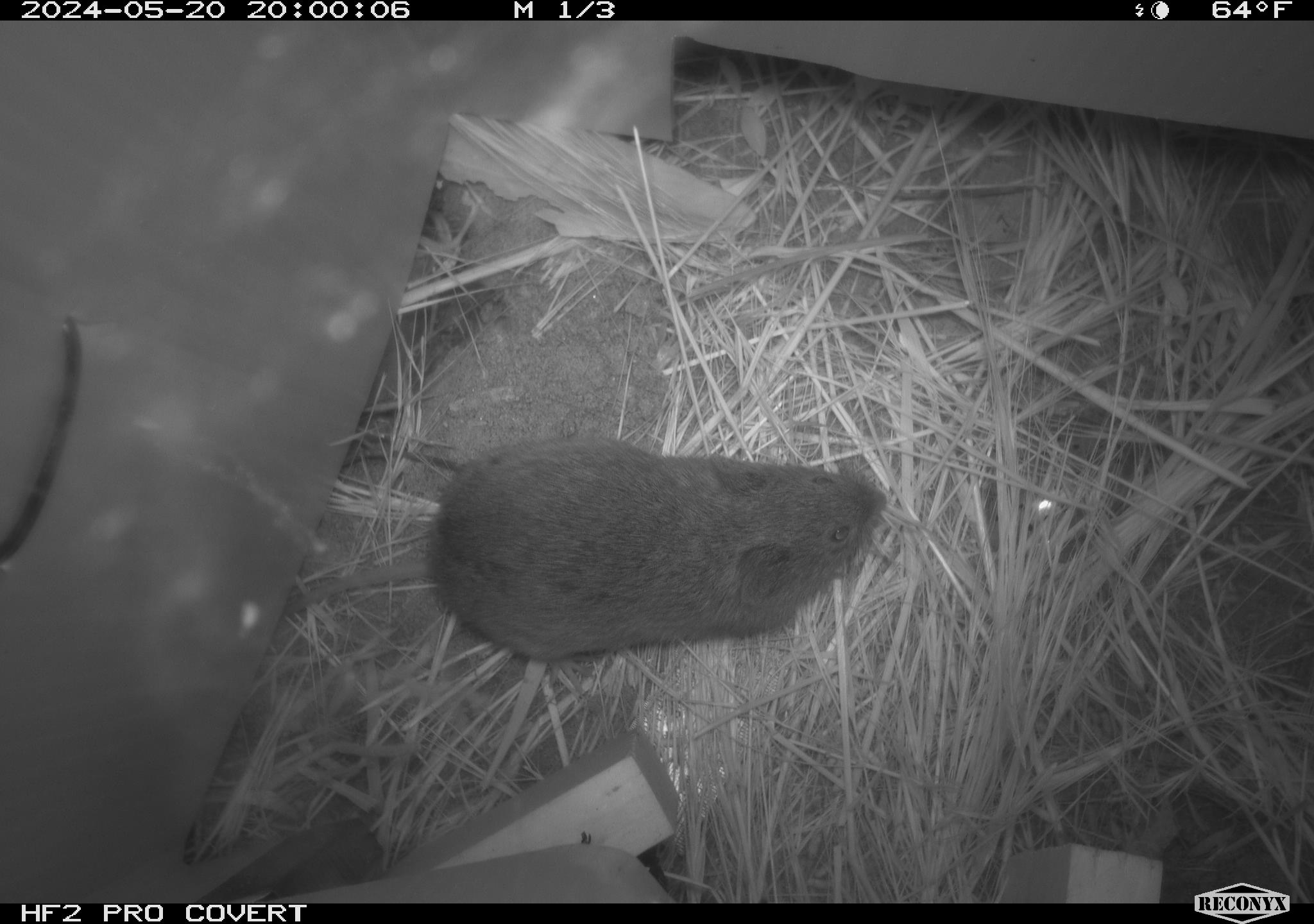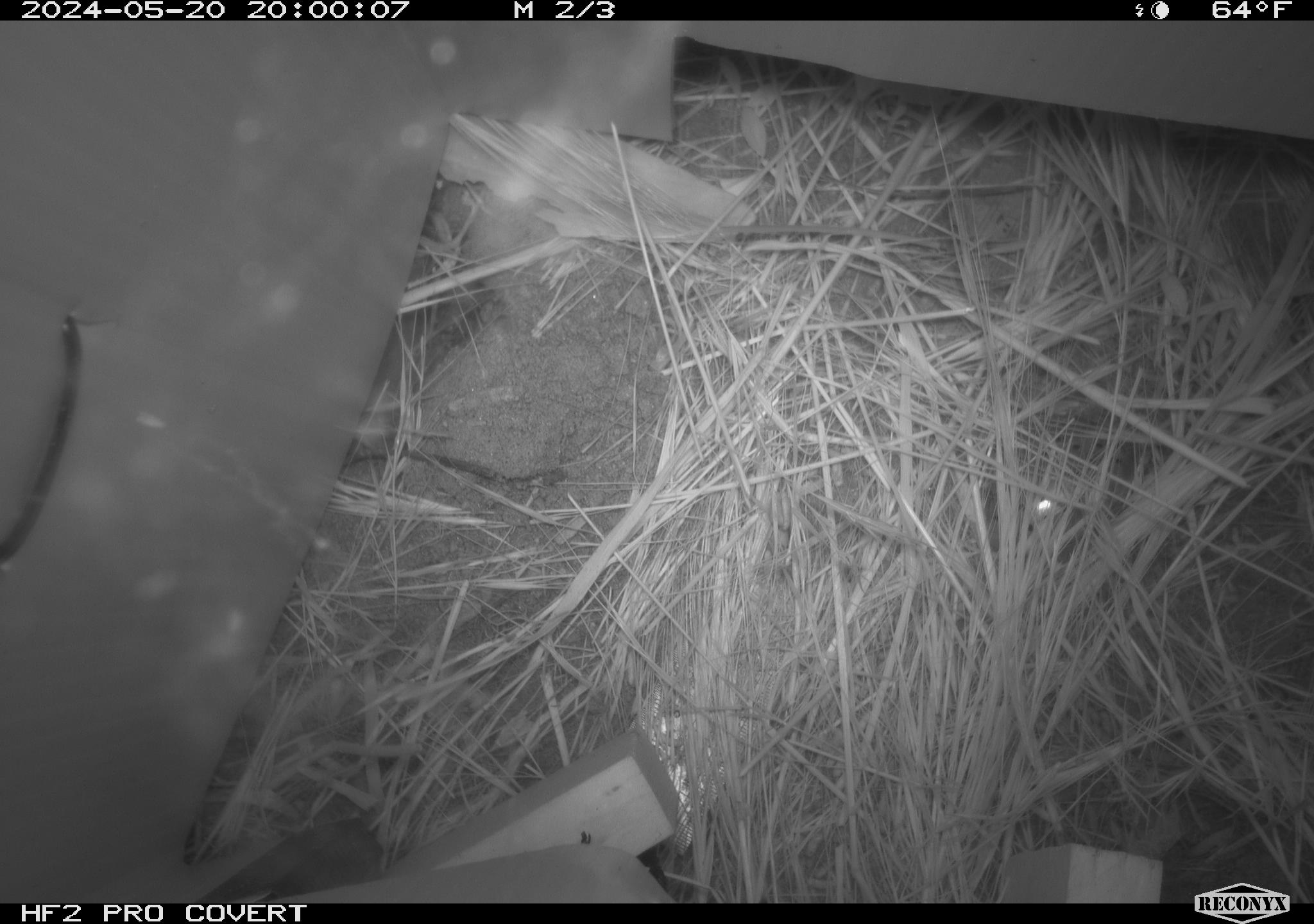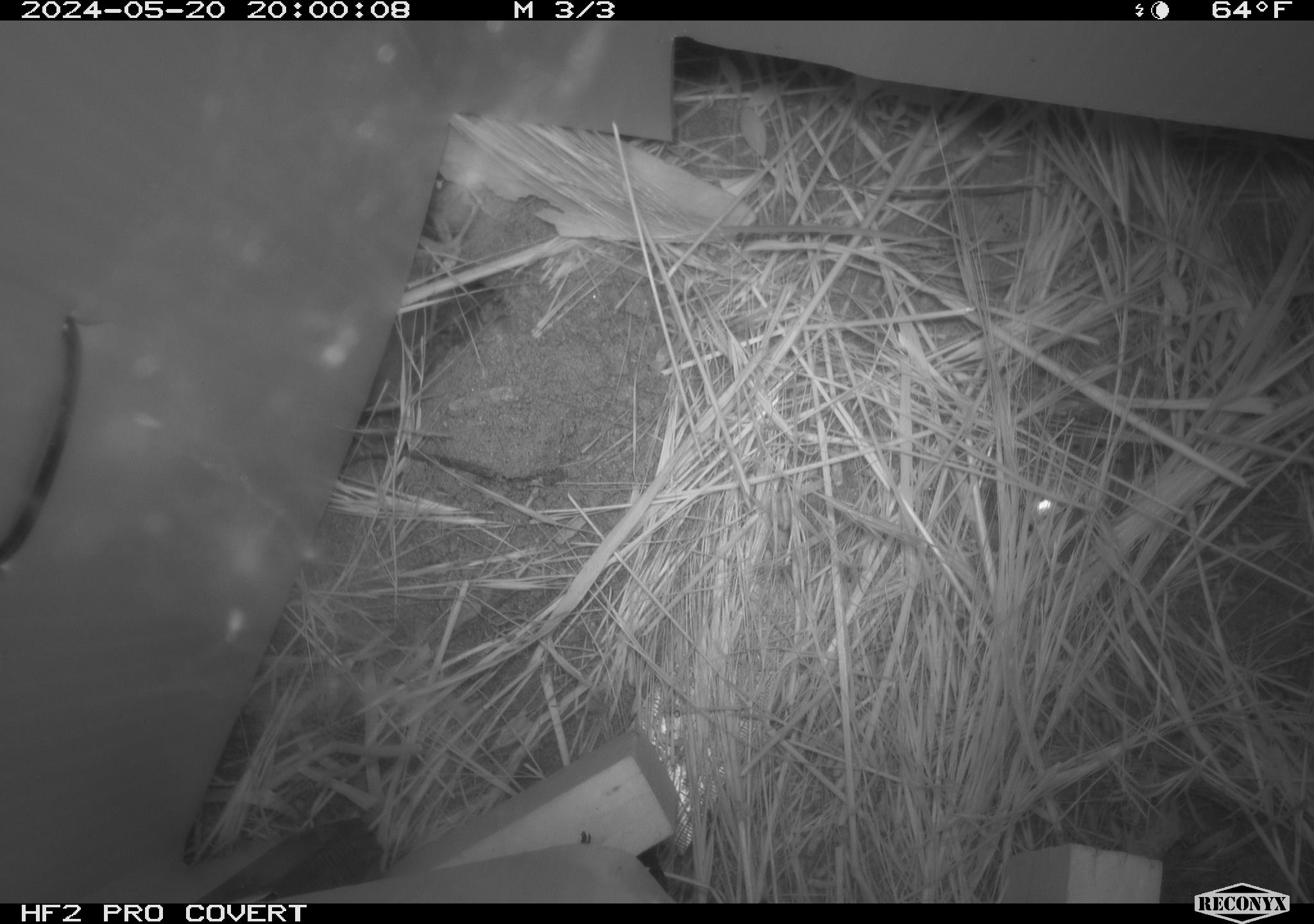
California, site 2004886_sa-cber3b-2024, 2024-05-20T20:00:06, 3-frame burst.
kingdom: Animalia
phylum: Chordata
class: Mammalia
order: Rodentia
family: Cricetidae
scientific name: Arvicolinae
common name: voles, lemmings, and muskrats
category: arvicolinae subfamily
Arvicolinae subfamily (voles, lemmings, and muskrats) (Arvicolinae).